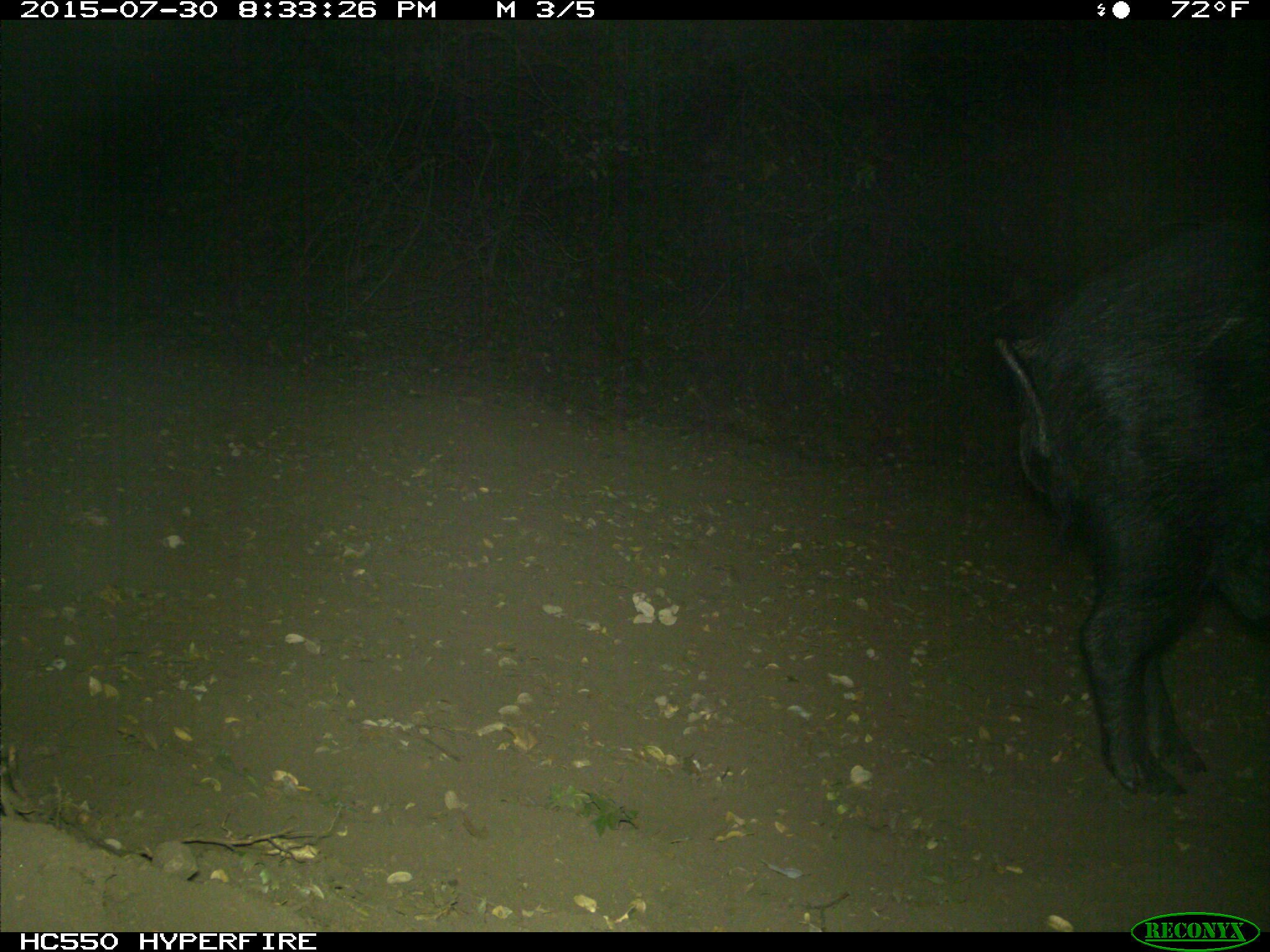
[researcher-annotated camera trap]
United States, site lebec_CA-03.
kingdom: Animalia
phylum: Chordata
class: Mammalia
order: Artiodactyla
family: Suidae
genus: Sus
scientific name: Sus scrofa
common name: wild boar